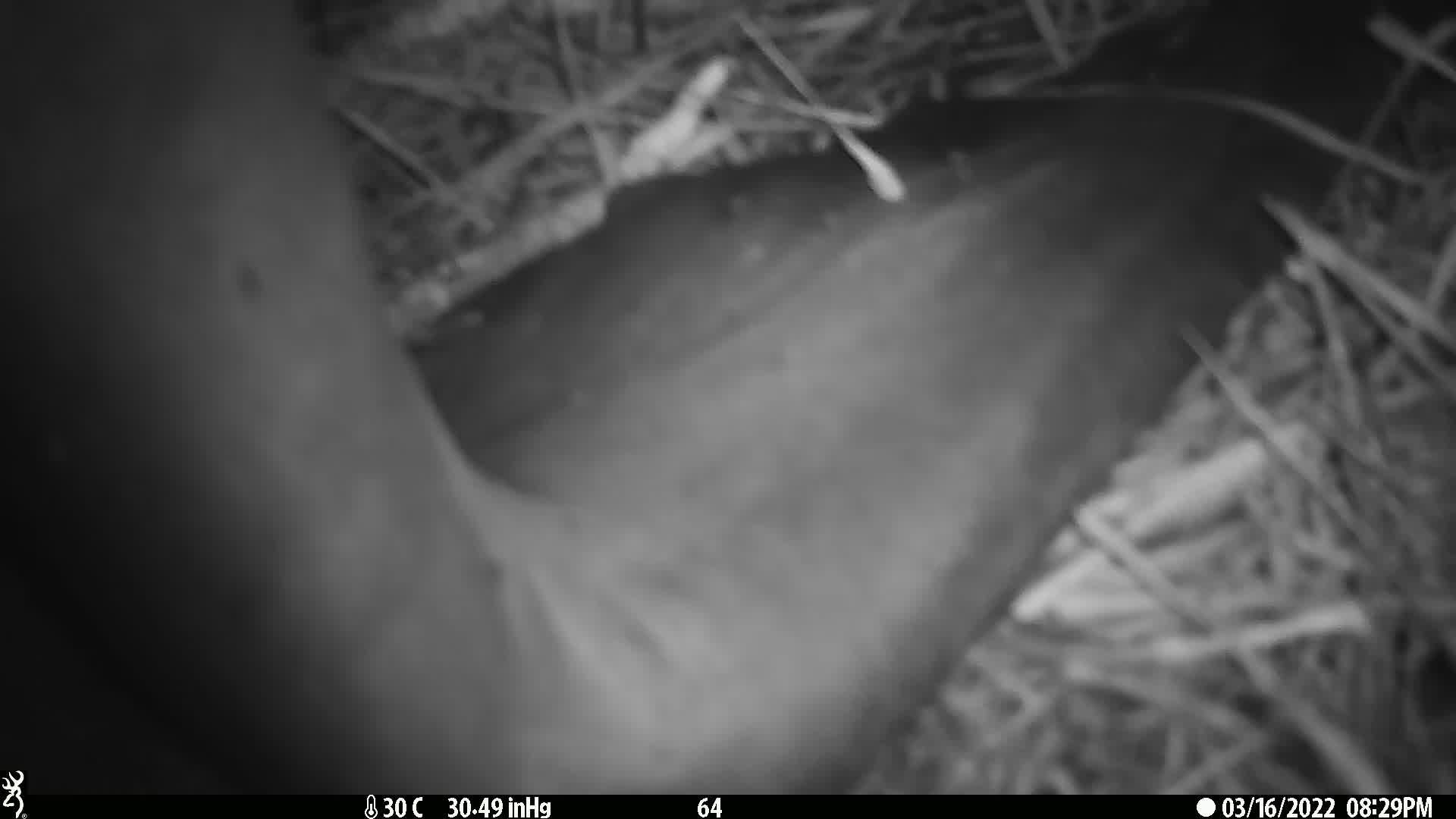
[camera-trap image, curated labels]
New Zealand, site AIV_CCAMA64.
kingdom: Animalia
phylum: Chordata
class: Mammalia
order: Carnivora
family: Otariidae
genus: Phocarctos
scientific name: Phocarctos hookeri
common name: new zealand sea lion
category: sealion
Sealion (new zealand sea lion) (Phocarctos hookeri).